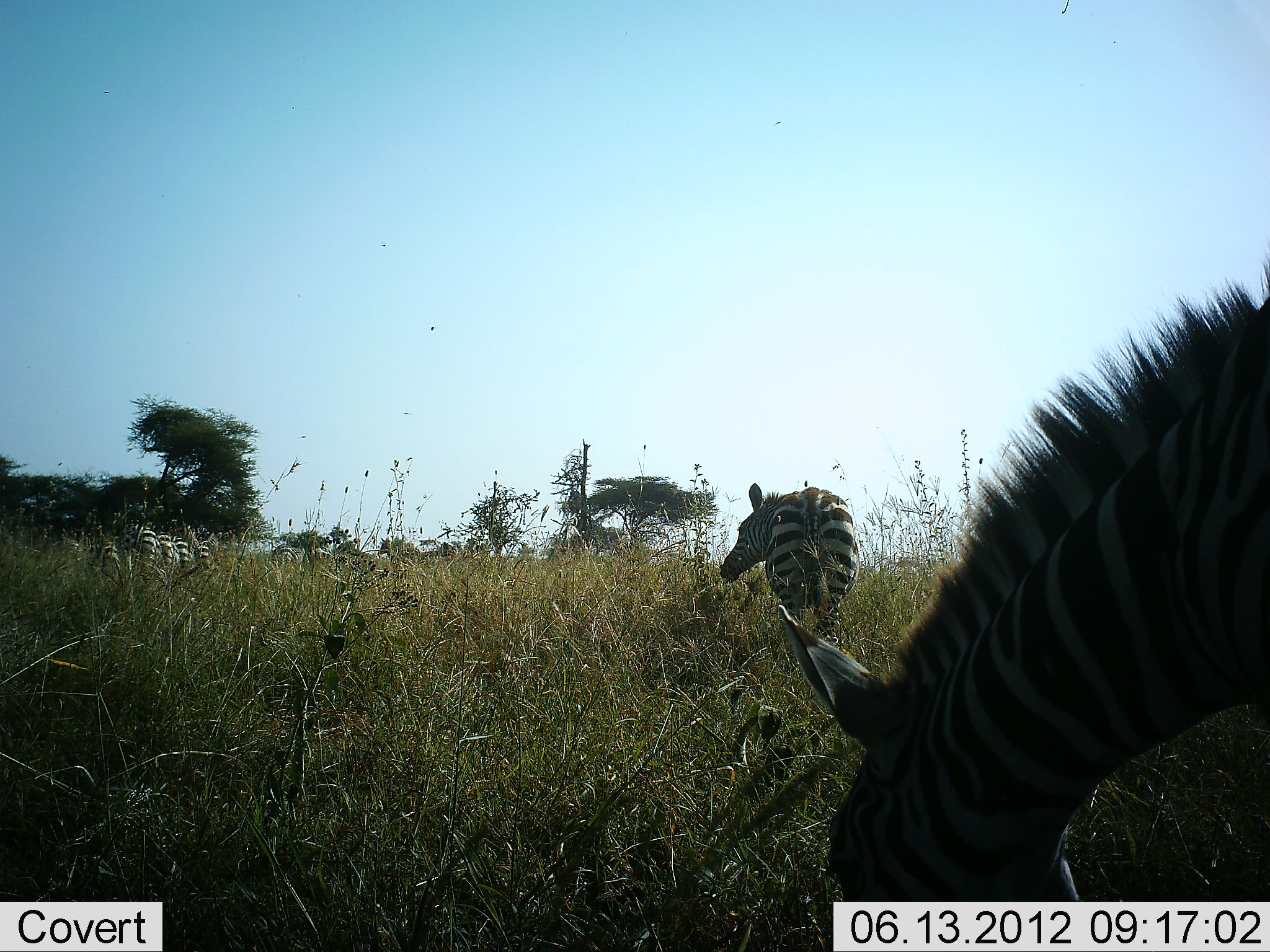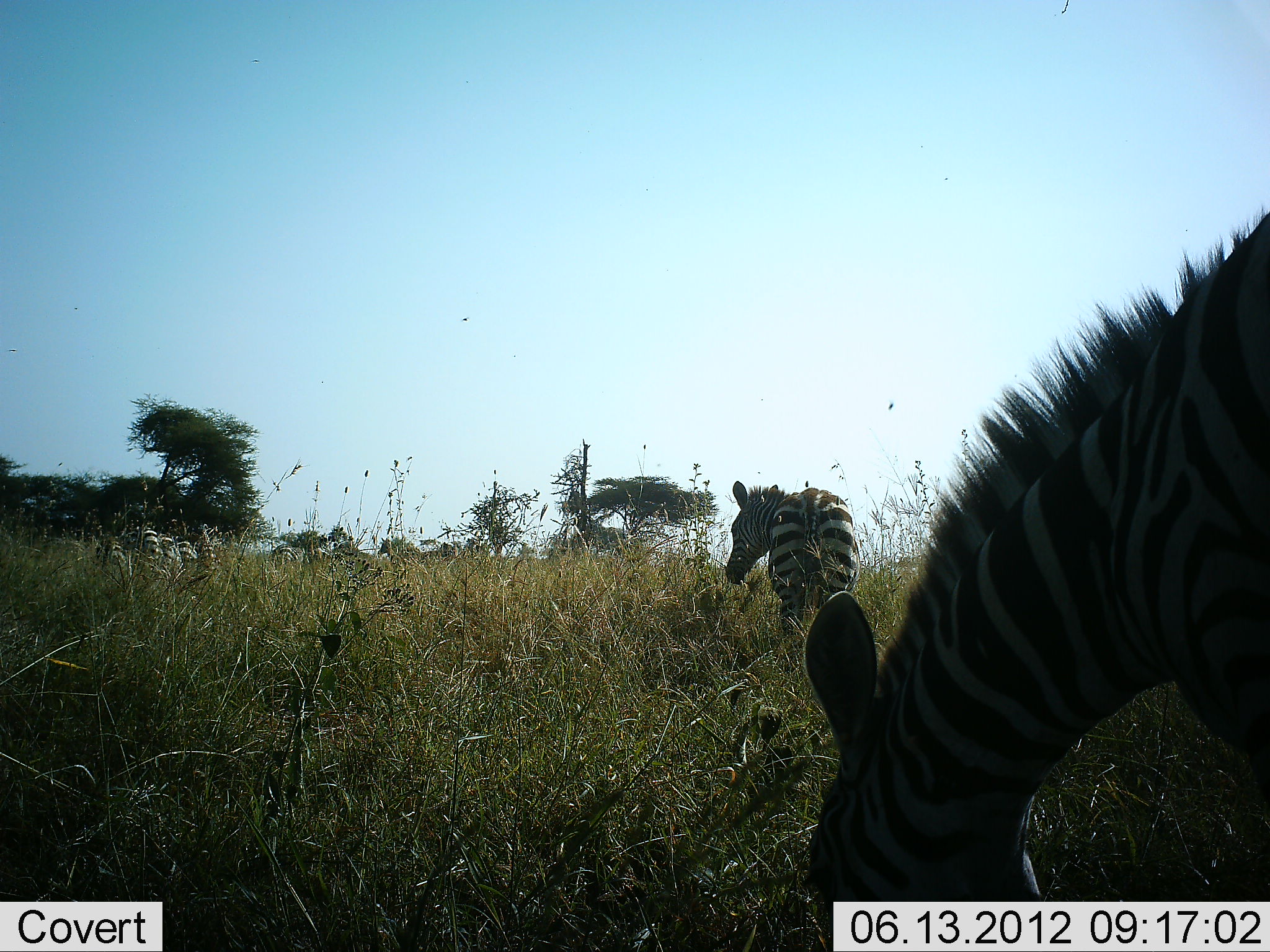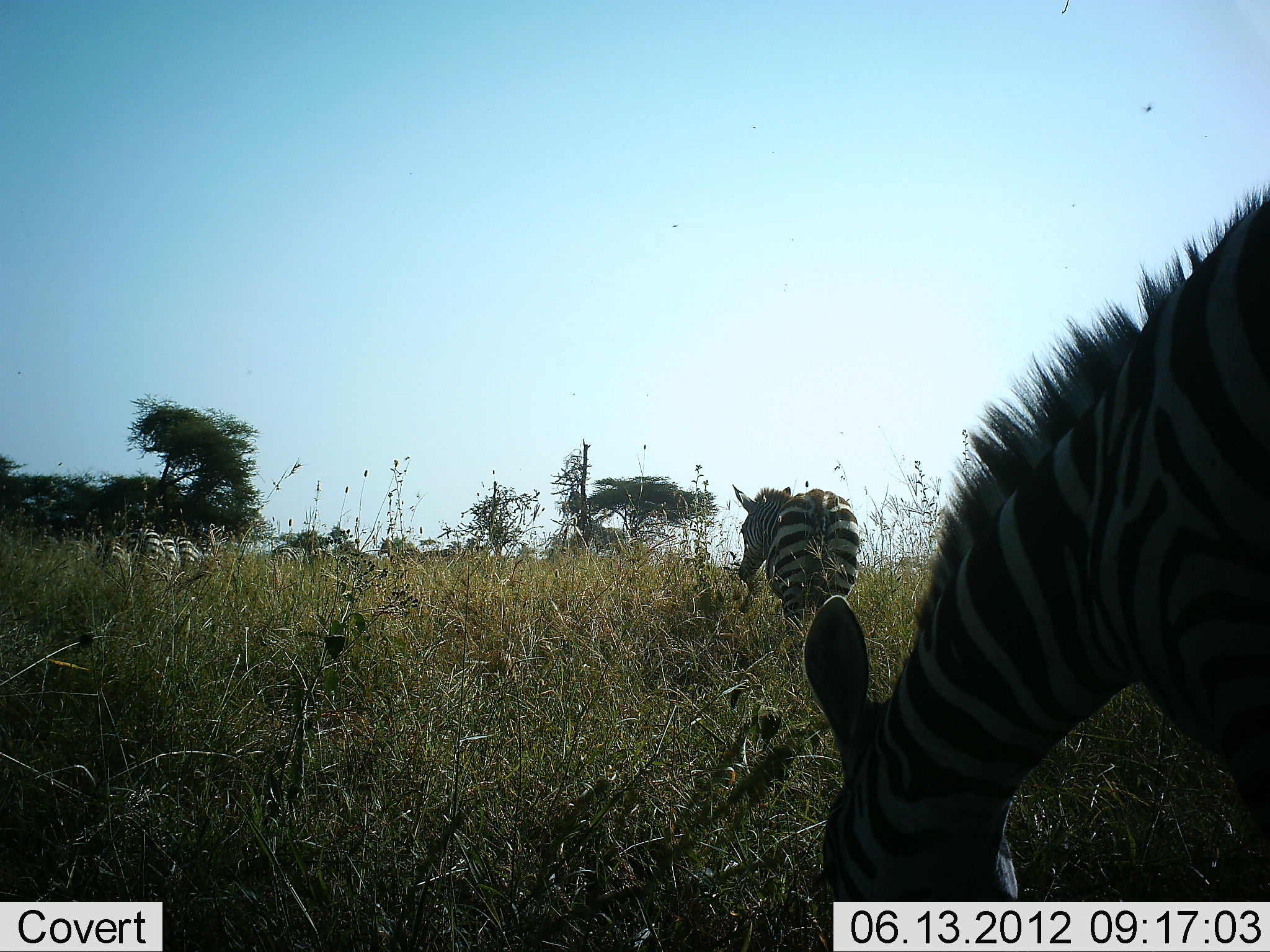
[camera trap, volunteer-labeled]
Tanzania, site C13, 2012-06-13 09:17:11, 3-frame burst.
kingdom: Animalia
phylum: Chordata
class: Mammalia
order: Perissodactyla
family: Equidae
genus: Equus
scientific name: Equus quagga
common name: plains zebra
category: zebra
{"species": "zebra (plains zebra) (Equus quagga)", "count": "5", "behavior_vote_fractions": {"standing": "70%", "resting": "0%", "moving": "20%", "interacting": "10%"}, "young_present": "0%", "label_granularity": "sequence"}